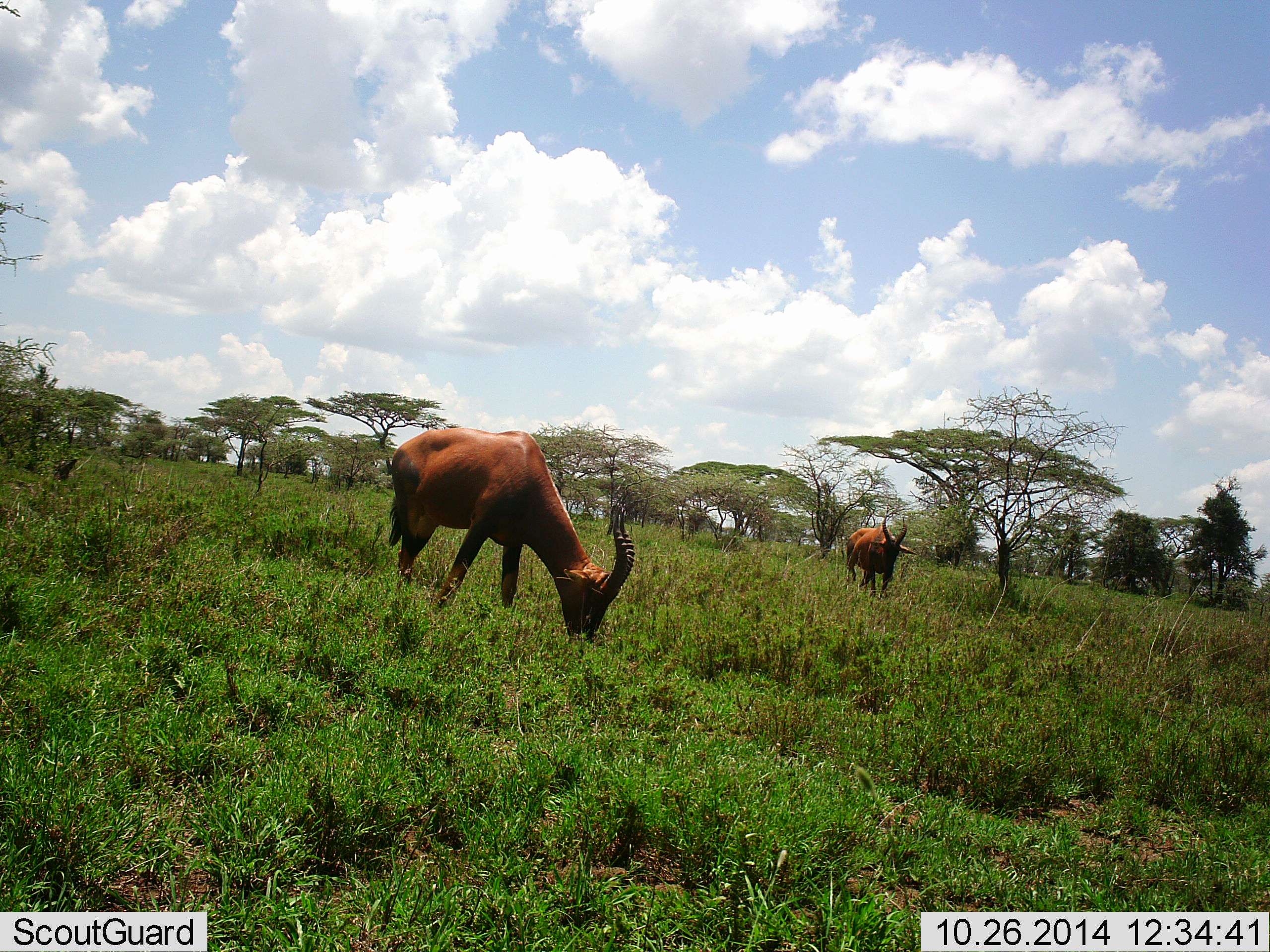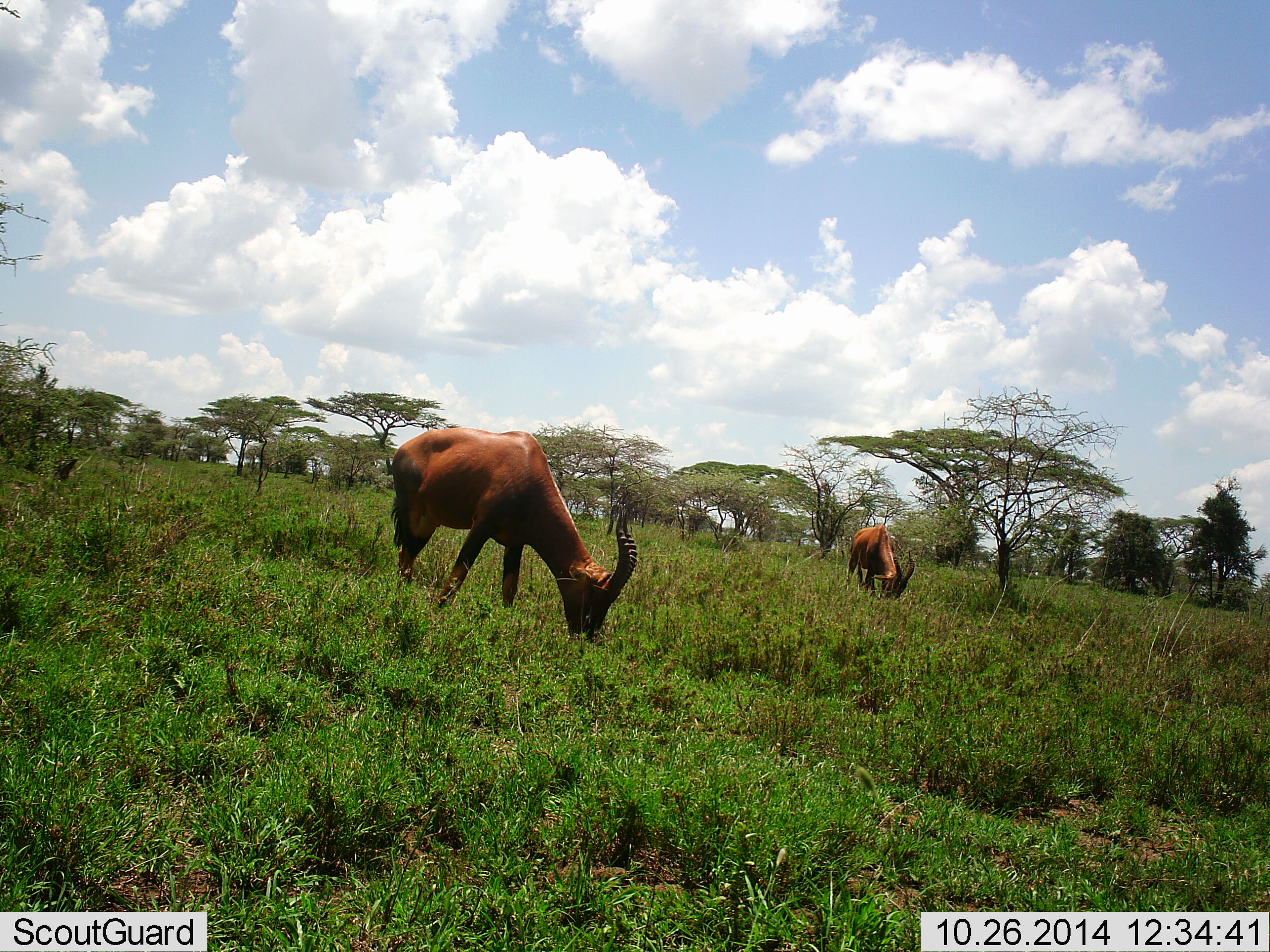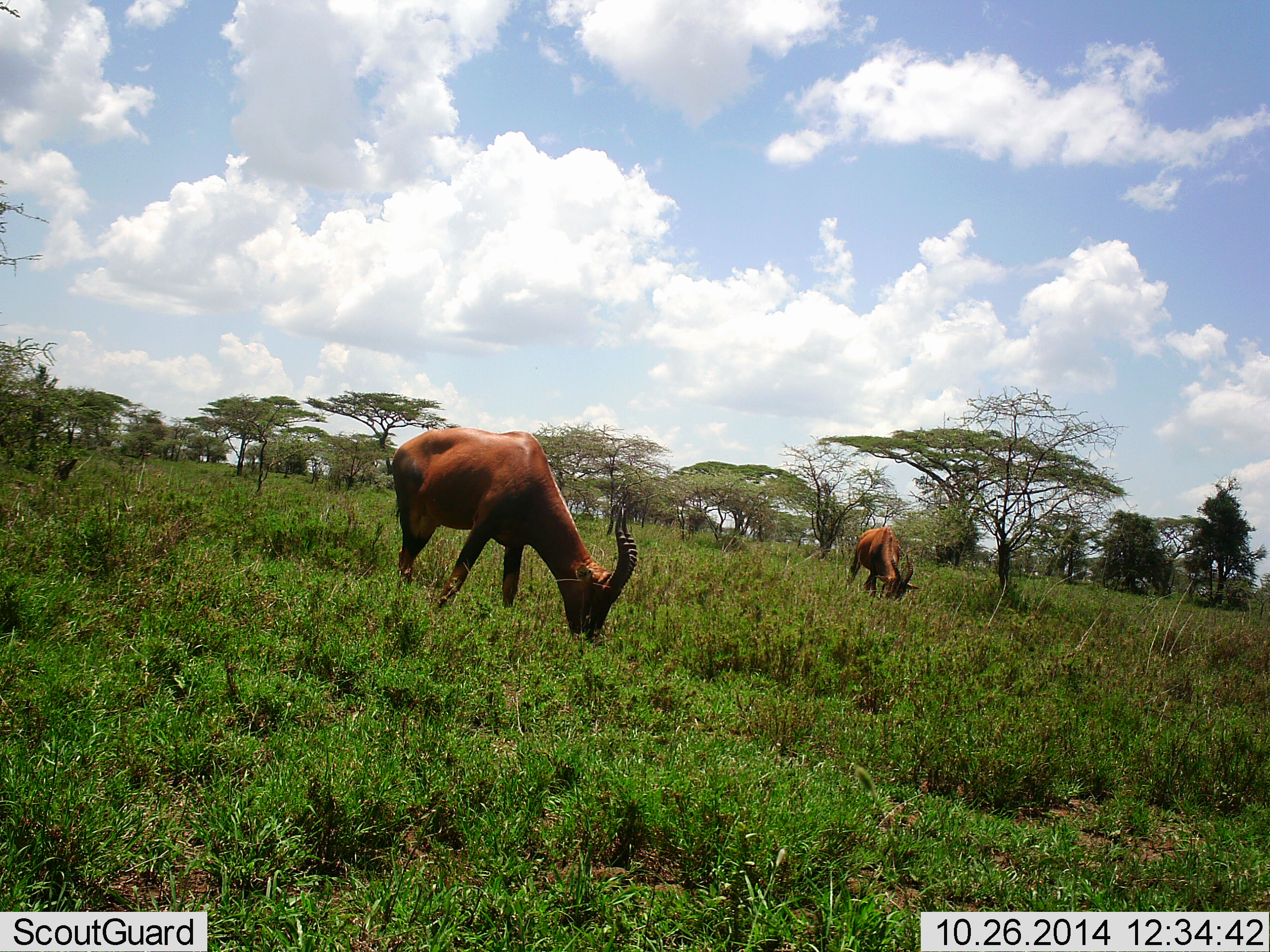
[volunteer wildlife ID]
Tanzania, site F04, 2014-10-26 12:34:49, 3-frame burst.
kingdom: Animalia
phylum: Chordata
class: Mammalia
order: Artiodactyla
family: Bovidae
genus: Damaliscus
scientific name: Damaliscus lunatus jimela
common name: topi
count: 2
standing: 20%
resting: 0%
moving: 0%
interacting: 0%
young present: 0%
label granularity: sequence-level